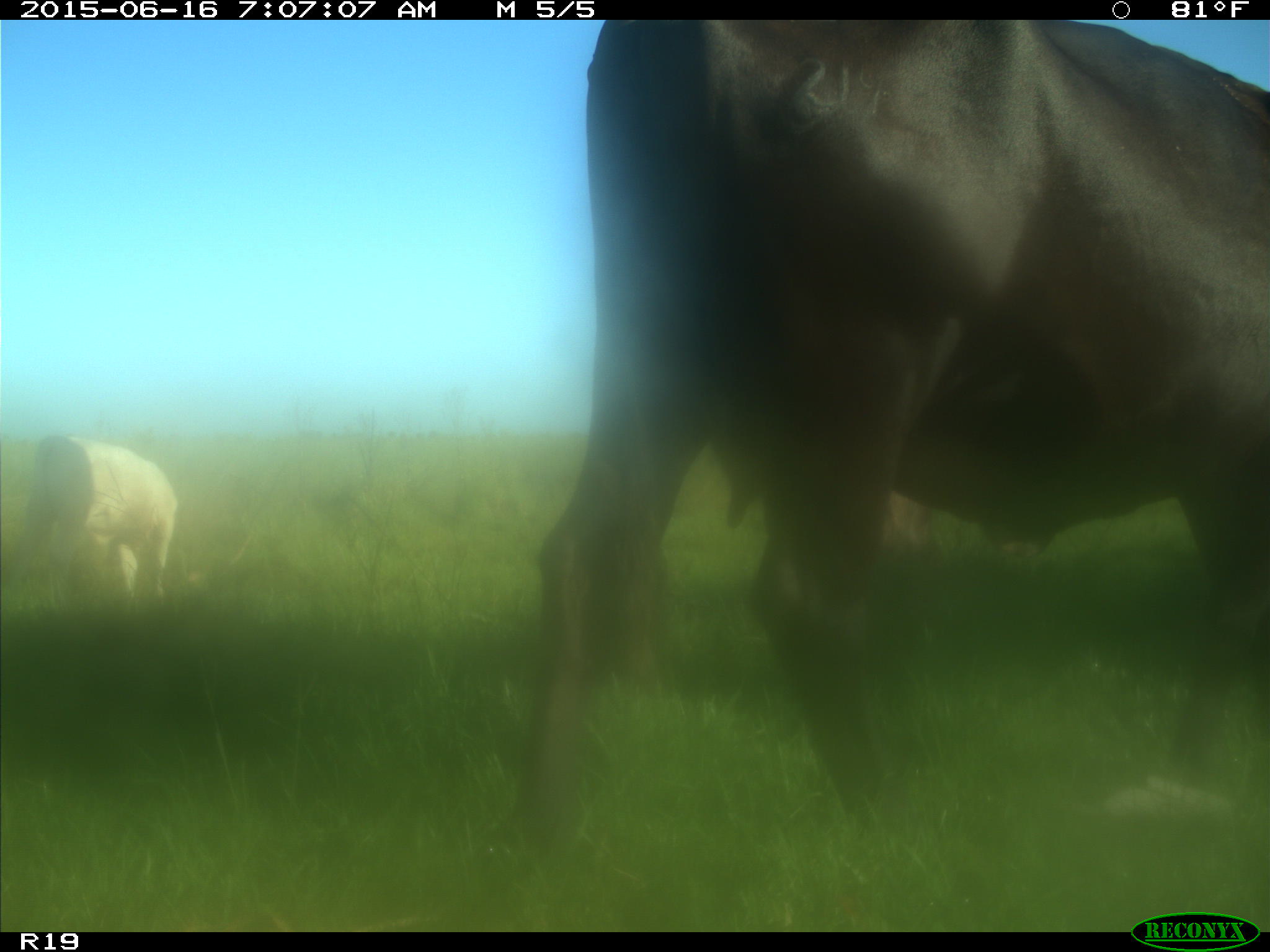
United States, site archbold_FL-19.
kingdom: Animalia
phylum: Chordata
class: Mammalia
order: Artiodactyla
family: Bovidae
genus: Bos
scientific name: Bos taurus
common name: domestic cow